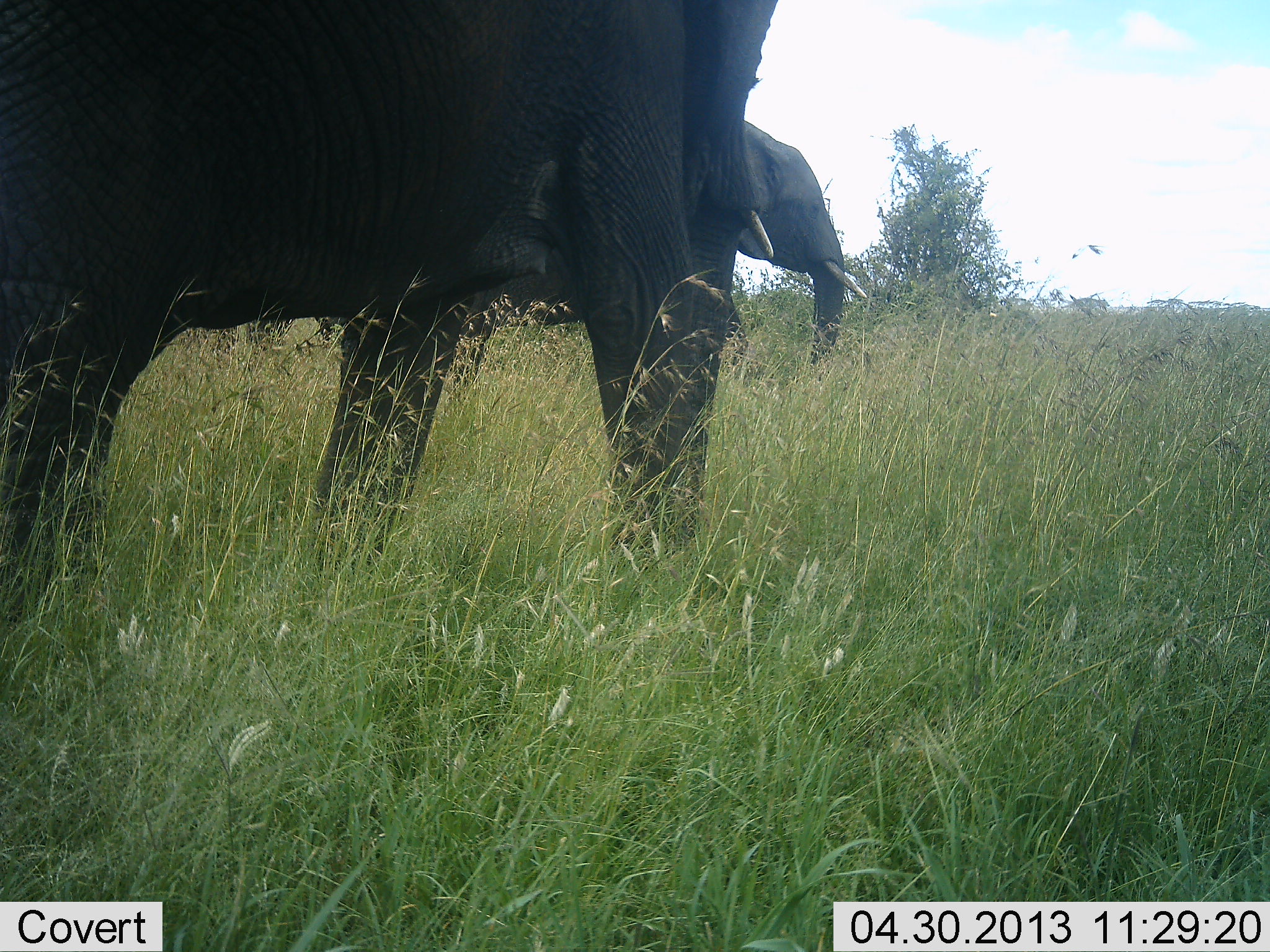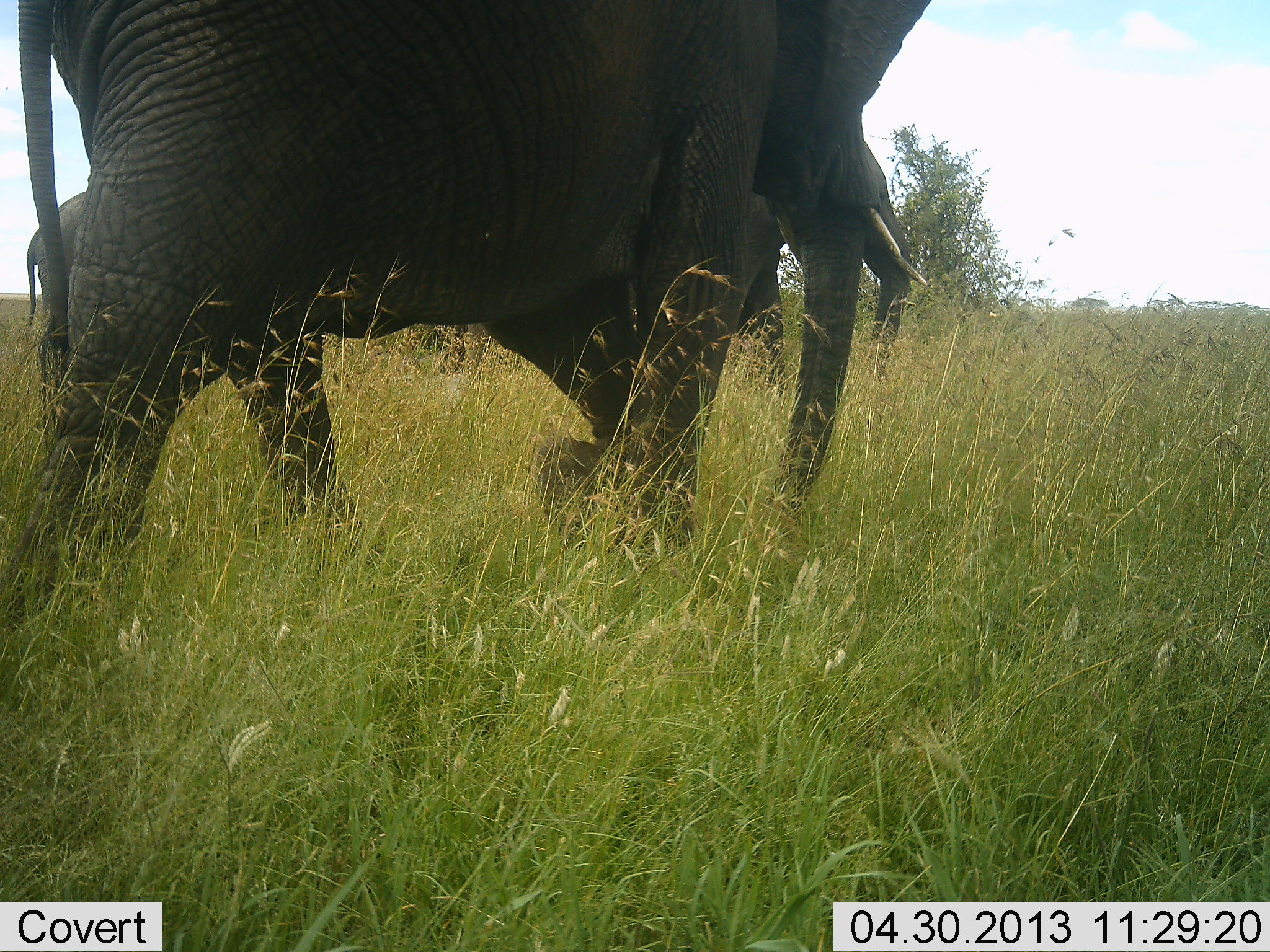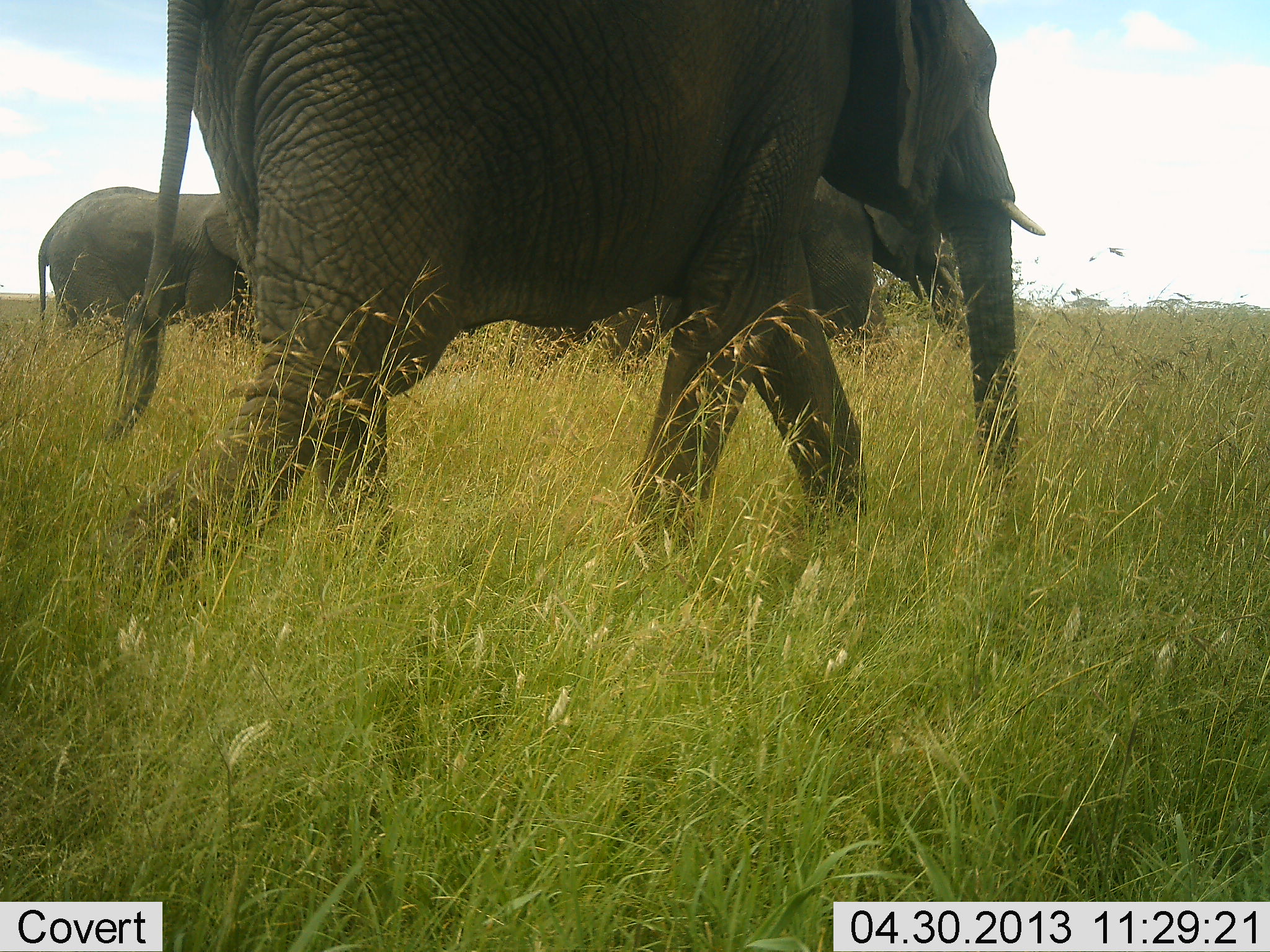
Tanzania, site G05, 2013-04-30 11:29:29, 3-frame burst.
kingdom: Animalia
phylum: Chordata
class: Mammalia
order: Proboscidea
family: Elephantidae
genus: Loxodonta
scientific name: Loxodonta africana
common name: african bush elephant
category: elephant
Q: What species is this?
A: Elephant (african bush elephant) (Loxodonta africana).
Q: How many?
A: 3.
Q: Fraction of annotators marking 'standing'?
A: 0%.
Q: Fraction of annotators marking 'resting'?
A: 0%.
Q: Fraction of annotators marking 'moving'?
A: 100%.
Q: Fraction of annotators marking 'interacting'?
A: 0%.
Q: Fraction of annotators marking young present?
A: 0%.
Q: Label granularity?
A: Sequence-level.